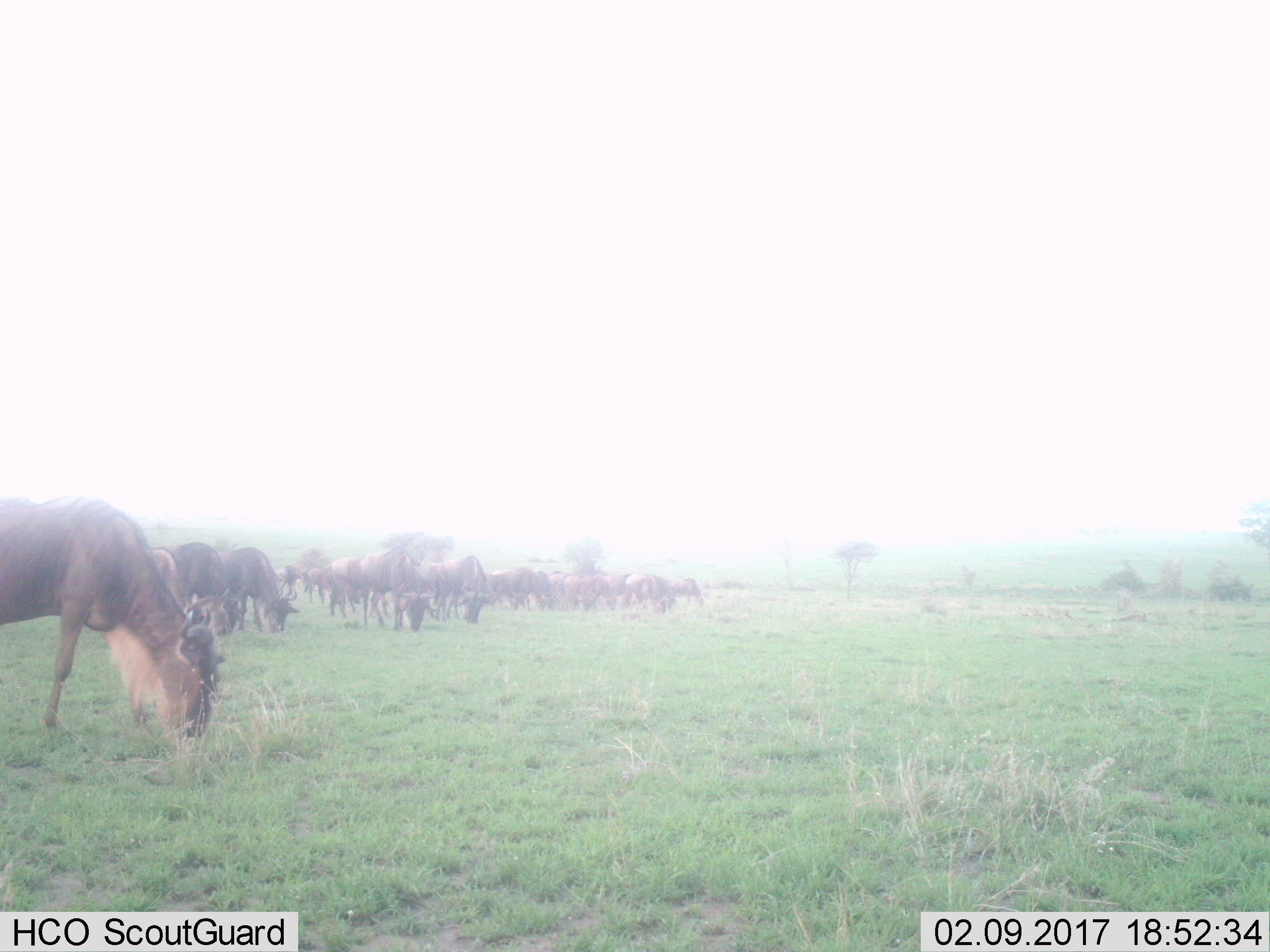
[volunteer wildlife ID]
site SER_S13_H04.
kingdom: Animalia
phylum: Chordata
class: Mammalia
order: Artiodactyla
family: Bovidae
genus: Connochaetes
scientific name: Connochaetes taurinus taurinus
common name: blue wildebeest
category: wildebeestblue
Wildebeestblue (blue wildebeest) (Connochaetes taurinus taurinus), count 11-50. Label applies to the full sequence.